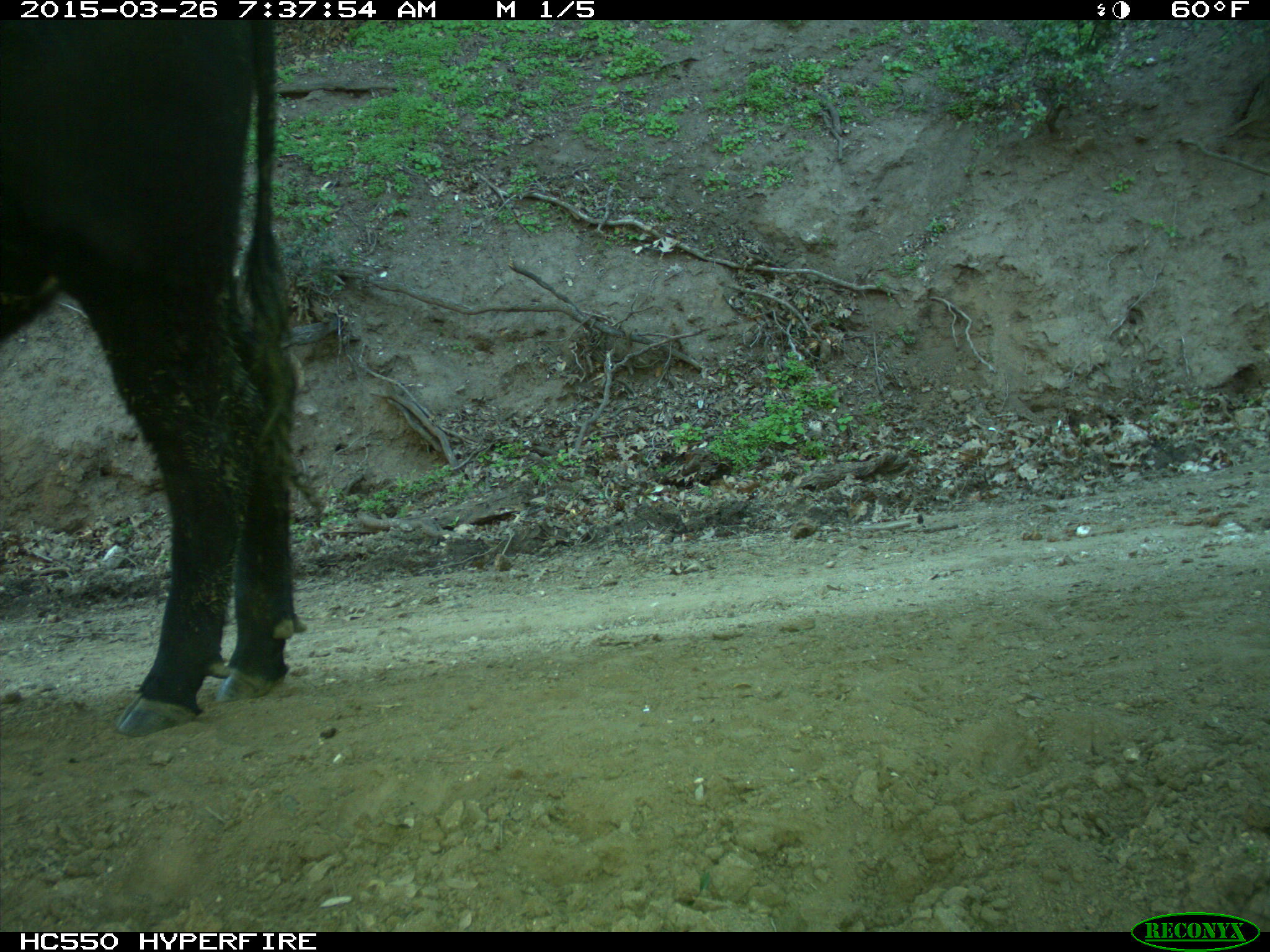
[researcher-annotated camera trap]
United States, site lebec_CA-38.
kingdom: Animalia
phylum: Chordata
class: Mammalia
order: Artiodactyla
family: Bovidae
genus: Bos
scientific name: Bos taurus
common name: domestic cow